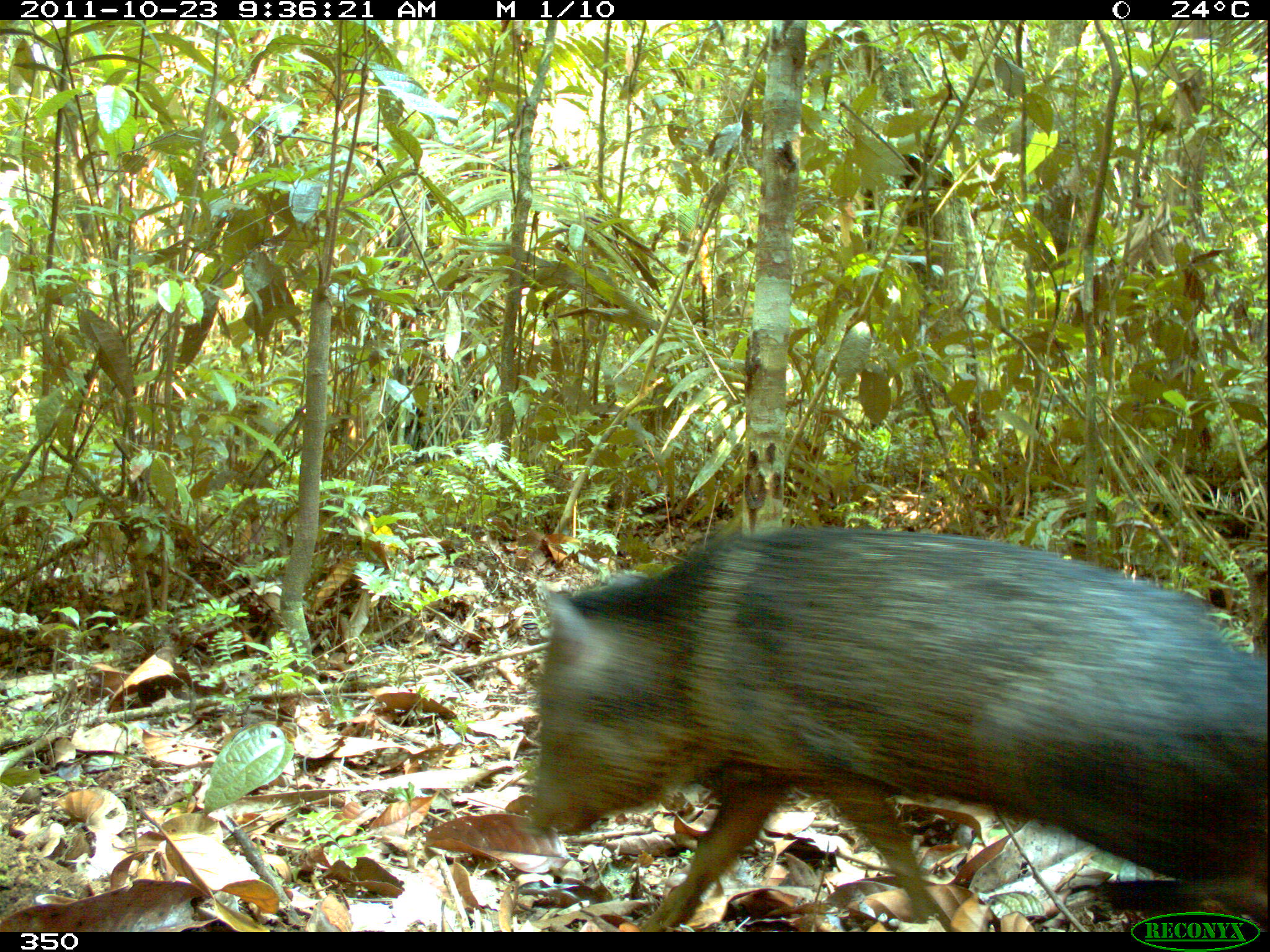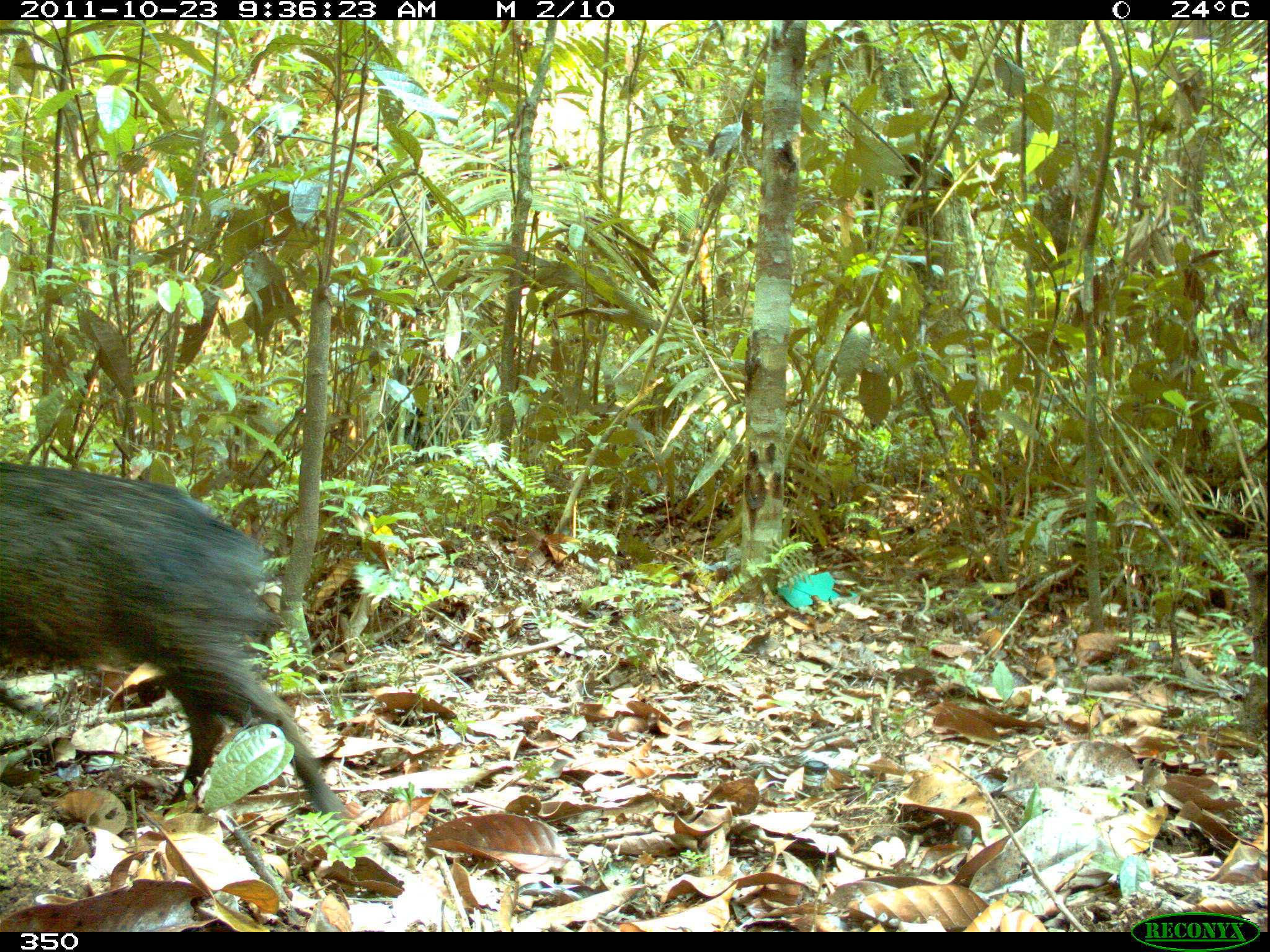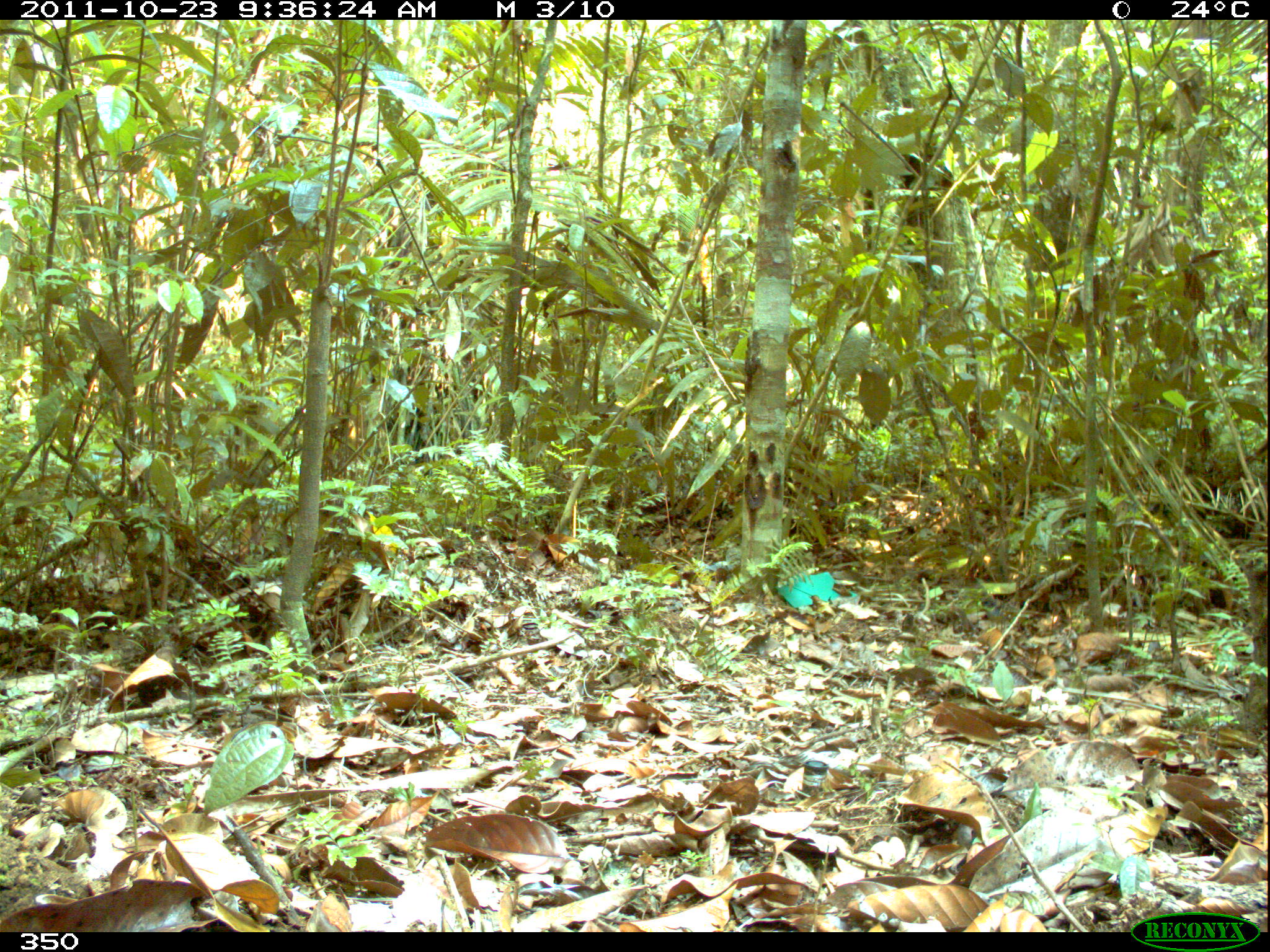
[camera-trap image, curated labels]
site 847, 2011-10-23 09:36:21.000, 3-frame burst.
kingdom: Animalia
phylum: Chordata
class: Mammalia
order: Artiodactyla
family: Tayassuidae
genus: Pecari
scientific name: Pecari tajacu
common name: collared peccary